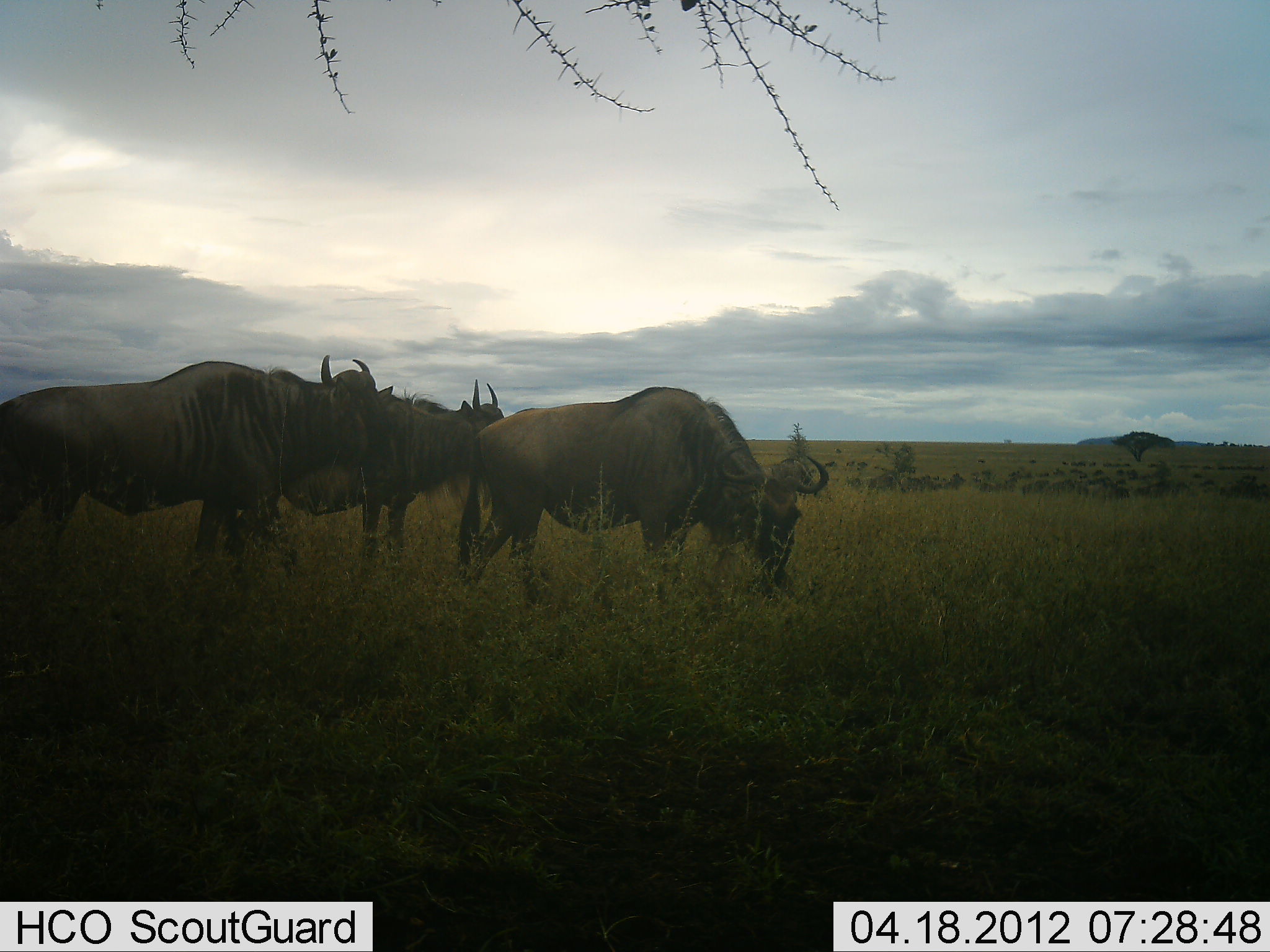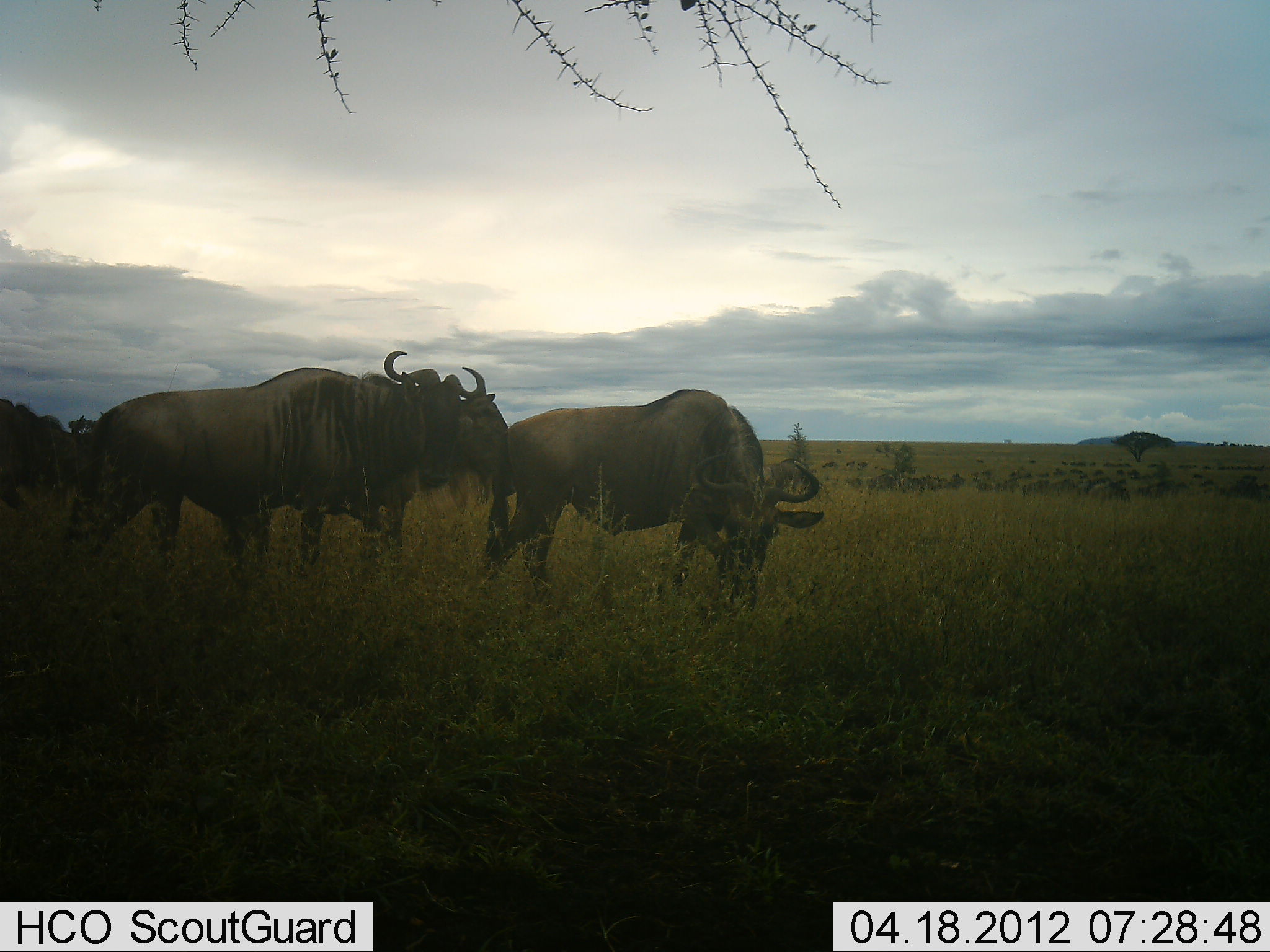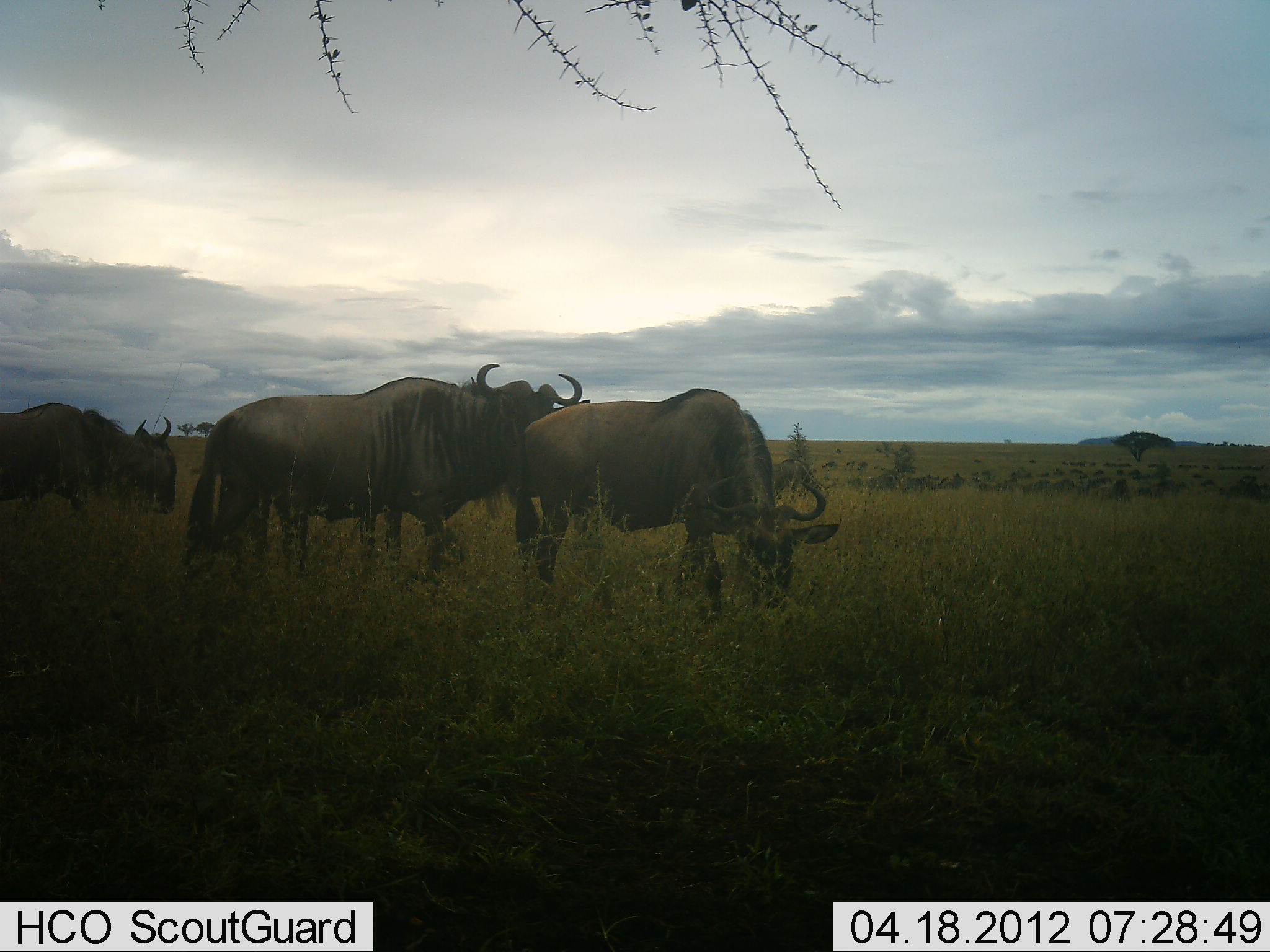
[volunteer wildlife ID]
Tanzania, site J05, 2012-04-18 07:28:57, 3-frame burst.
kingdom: Animalia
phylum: Chordata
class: Mammalia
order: Artiodactyla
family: Bovidae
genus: Connochaetes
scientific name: Connochaetes taurinus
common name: blue wildebeest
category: wildebeest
Wildebeest (blue wildebeest) (Connochaetes taurinus), count 4. Behavior (volunteer vote fractions): standing 69%, resting 0%, moving 75%, interacting 0%. Young present (vote fraction): 0%. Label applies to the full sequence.